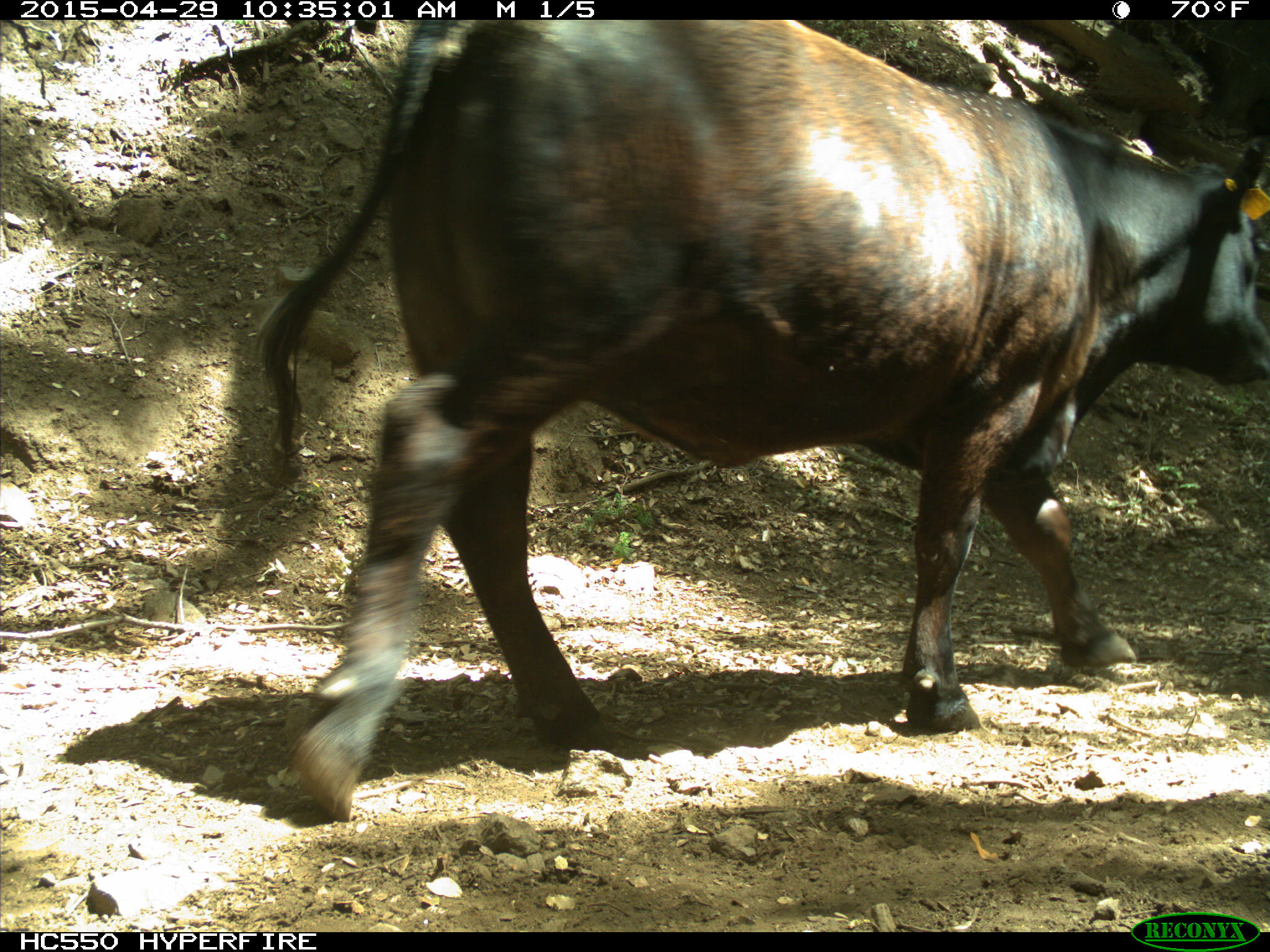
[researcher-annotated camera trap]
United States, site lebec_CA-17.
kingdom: Animalia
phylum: Chordata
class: Mammalia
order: Artiodactyla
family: Bovidae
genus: Bos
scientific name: Bos taurus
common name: domestic cow